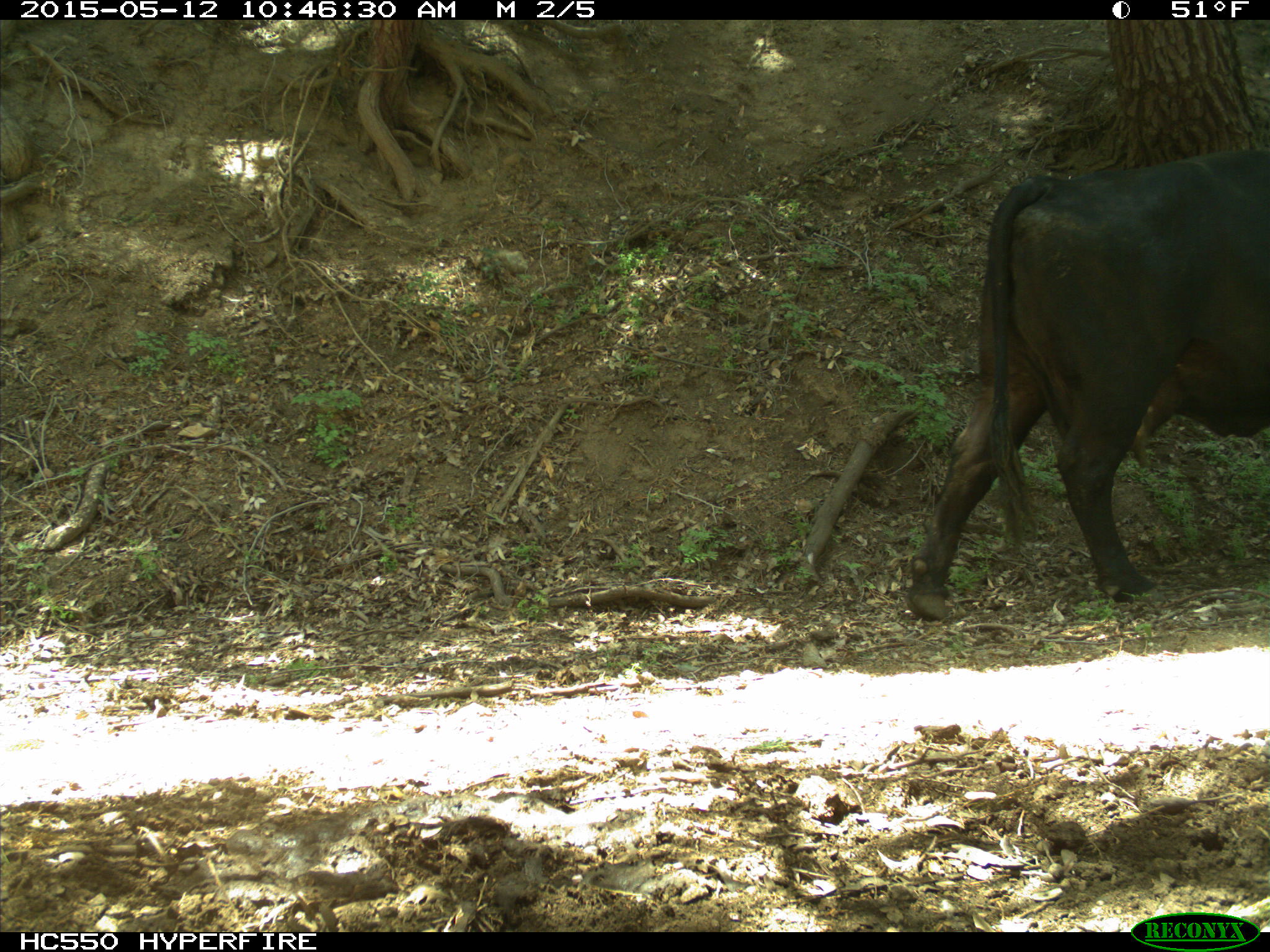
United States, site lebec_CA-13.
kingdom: Animalia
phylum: Chordata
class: Mammalia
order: Artiodactyla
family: Bovidae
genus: Bos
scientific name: Bos taurus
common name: domestic cow